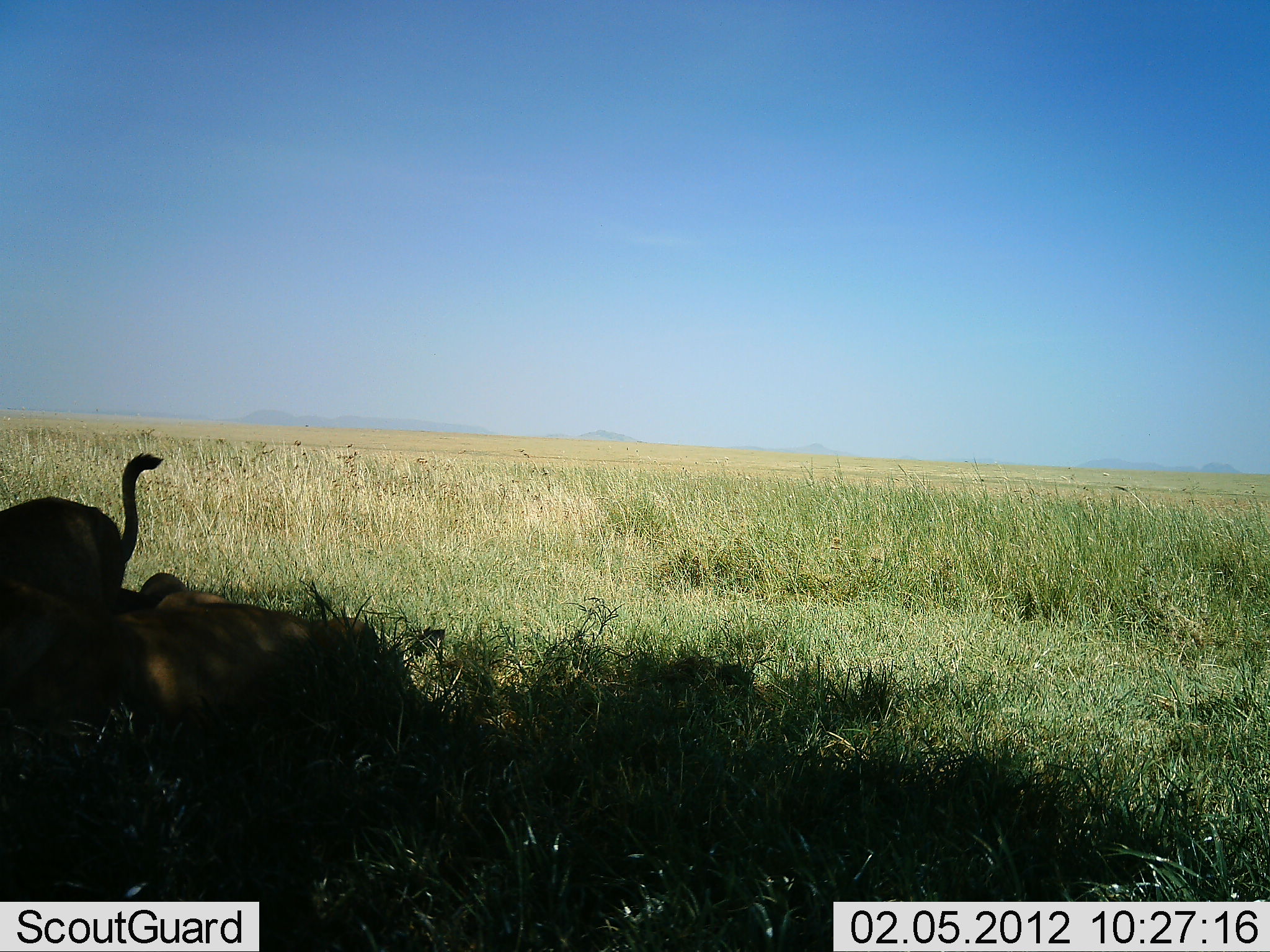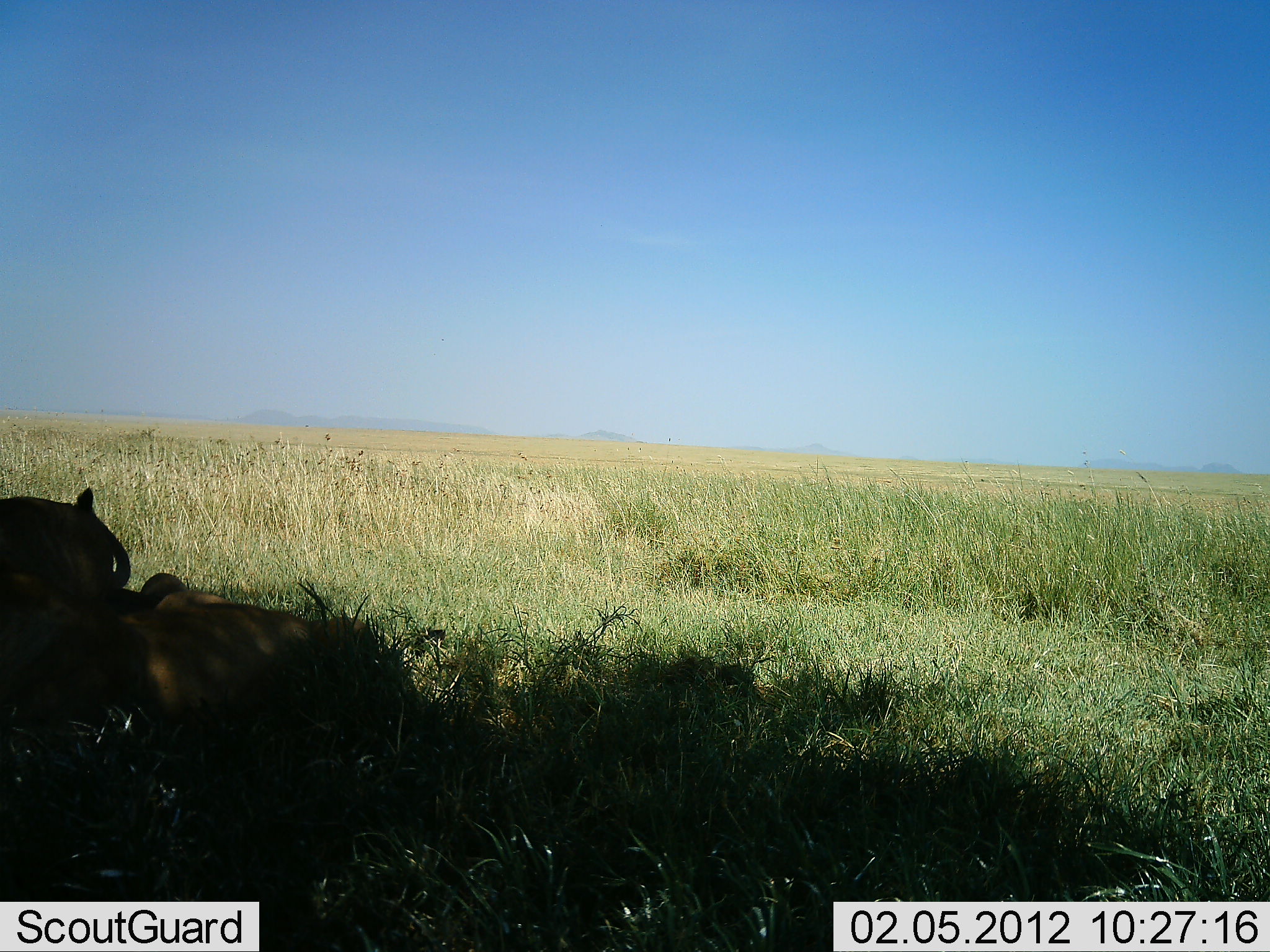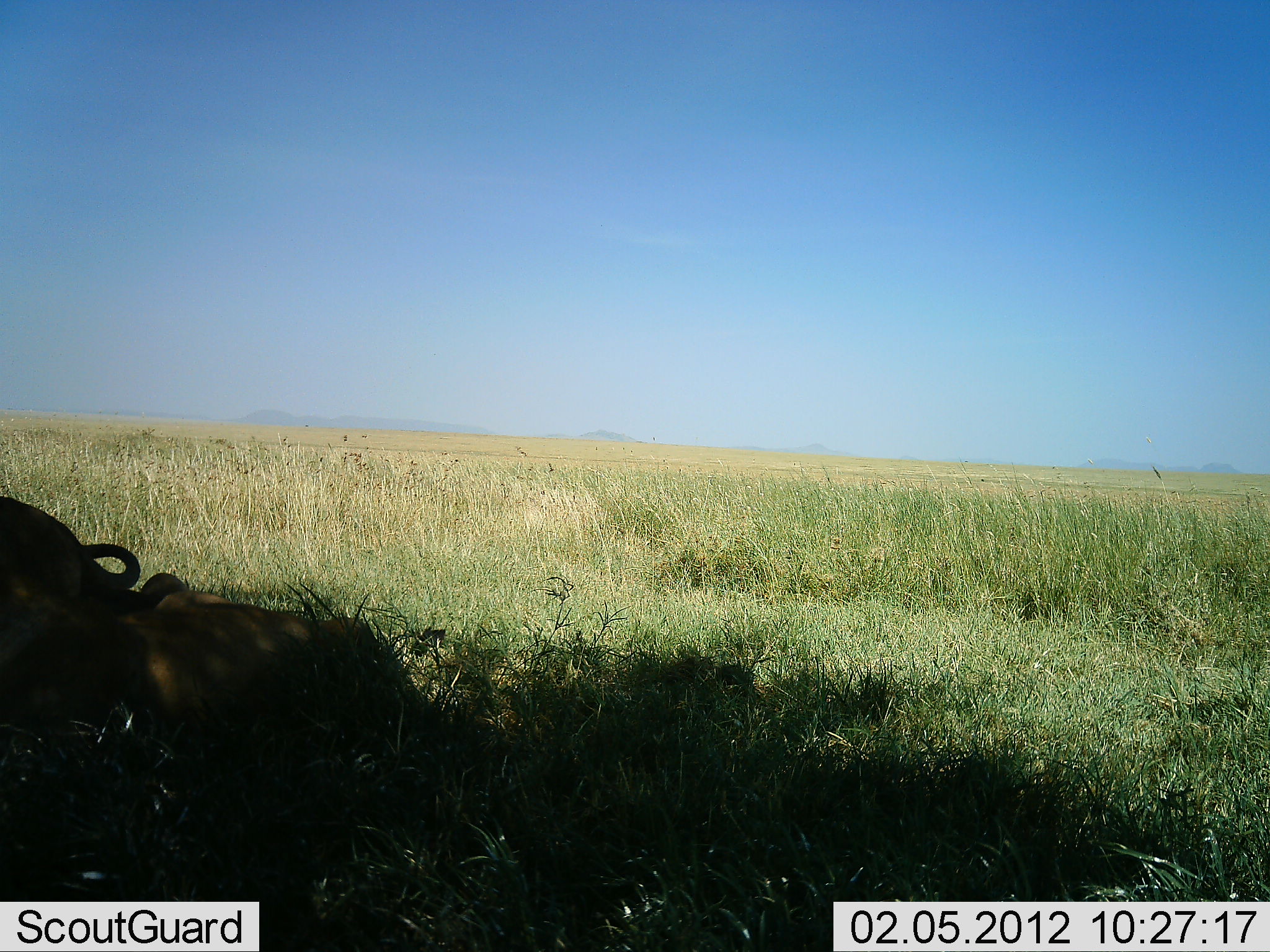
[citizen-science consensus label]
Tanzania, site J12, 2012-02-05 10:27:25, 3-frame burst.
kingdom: Animalia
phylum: Chordata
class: Mammalia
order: Carnivora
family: Felidae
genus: Panthera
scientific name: Panthera leo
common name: lion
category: lionfemale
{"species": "lionfemale (lion) (Panthera leo)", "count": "2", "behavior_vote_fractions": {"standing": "0%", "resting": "95%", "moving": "11%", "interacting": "16%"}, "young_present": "11%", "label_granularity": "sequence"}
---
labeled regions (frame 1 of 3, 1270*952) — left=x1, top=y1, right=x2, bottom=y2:
animal: left=2, top=592, right=380, bottom=717; left=1, top=452, right=184, bottom=592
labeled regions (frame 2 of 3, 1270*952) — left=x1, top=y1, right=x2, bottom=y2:
animal: left=0, top=574, right=376, bottom=733; left=0, top=487, right=131, bottom=590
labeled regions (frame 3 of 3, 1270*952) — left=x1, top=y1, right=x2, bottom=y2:
animal: left=1, top=573, right=372, bottom=729; left=0, top=496, right=139, bottom=592